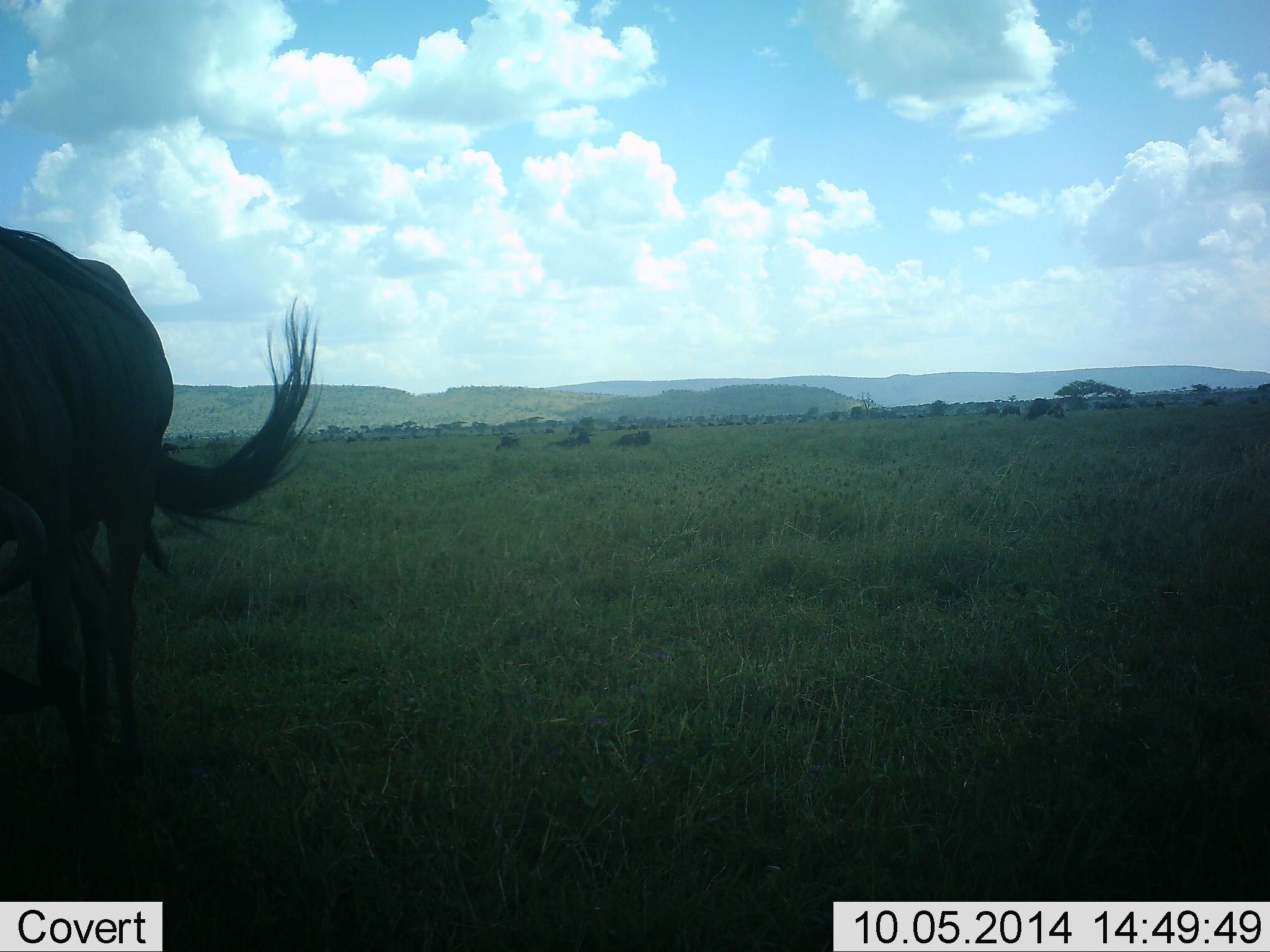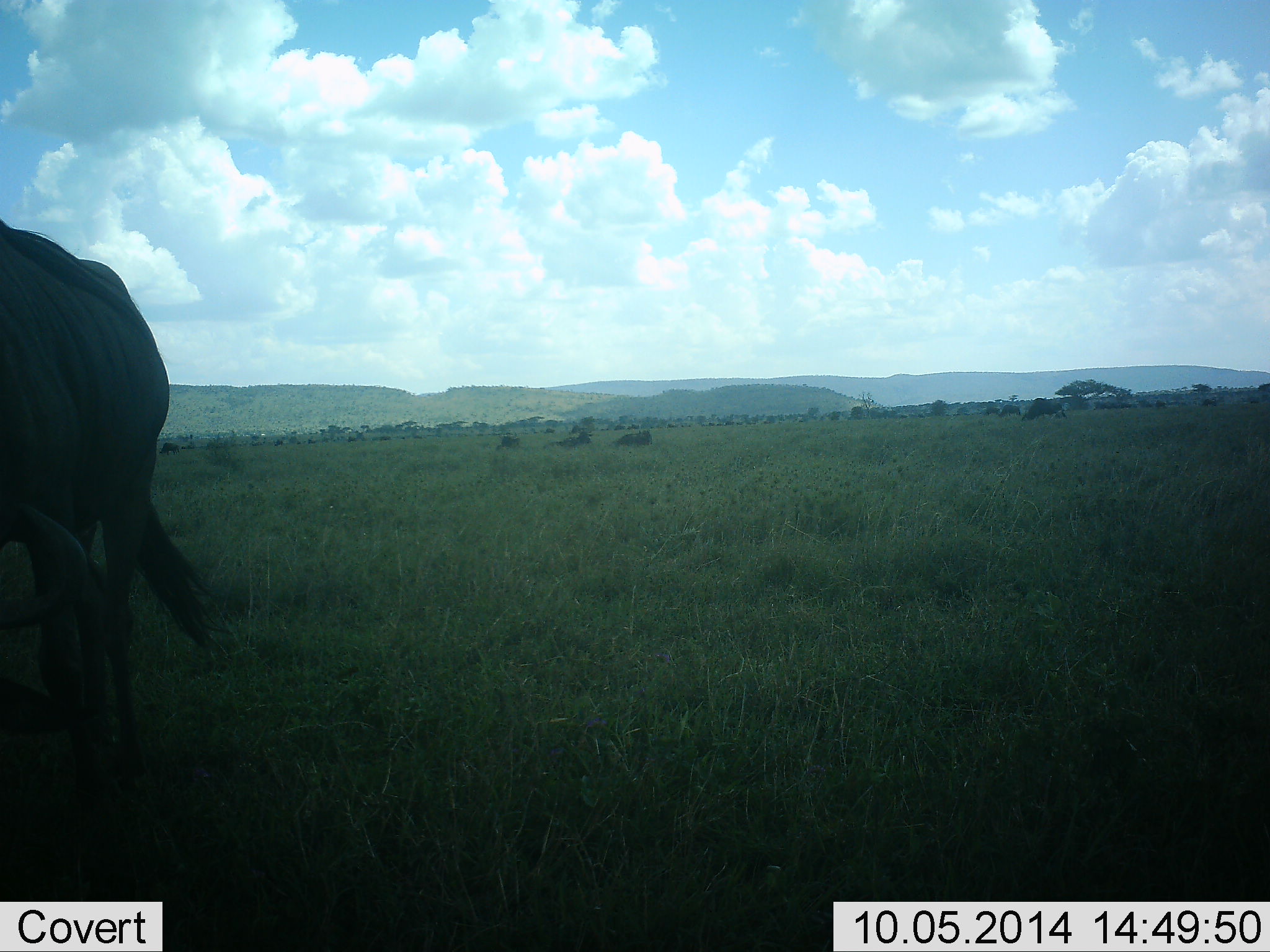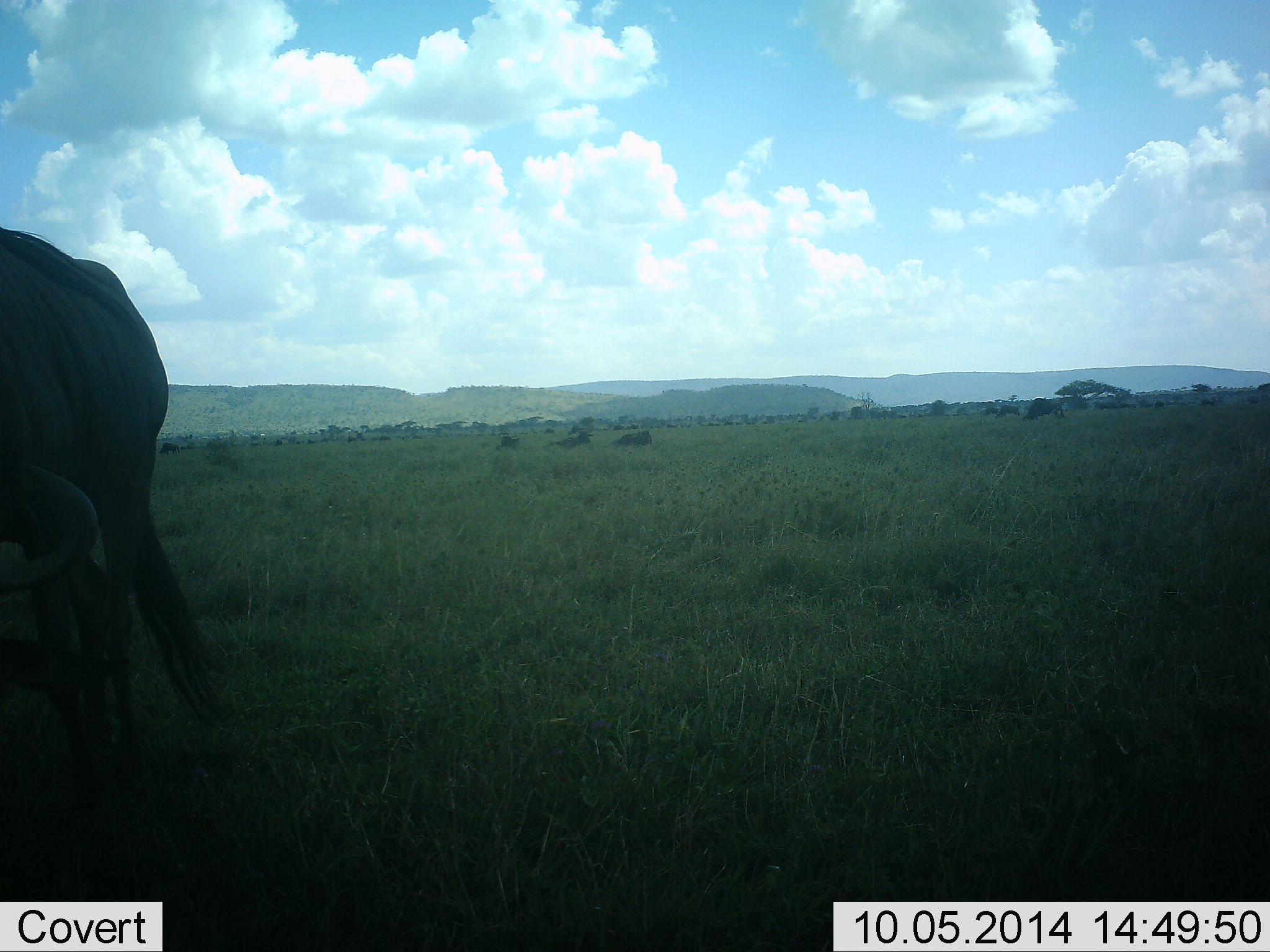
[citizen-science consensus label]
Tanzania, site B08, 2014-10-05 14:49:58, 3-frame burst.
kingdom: Animalia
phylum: Chordata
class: Mammalia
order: Artiodactyla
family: Bovidae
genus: Connochaetes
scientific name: Connochaetes taurinus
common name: blue wildebeest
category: wildebeest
Wildebeest (blue wildebeest) (Connochaetes taurinus), count 1. Behavior (volunteer vote fractions): standing 60%, resting 10%, moving 0%, interacting 0%. Young present (vote fraction): 0%. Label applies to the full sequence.